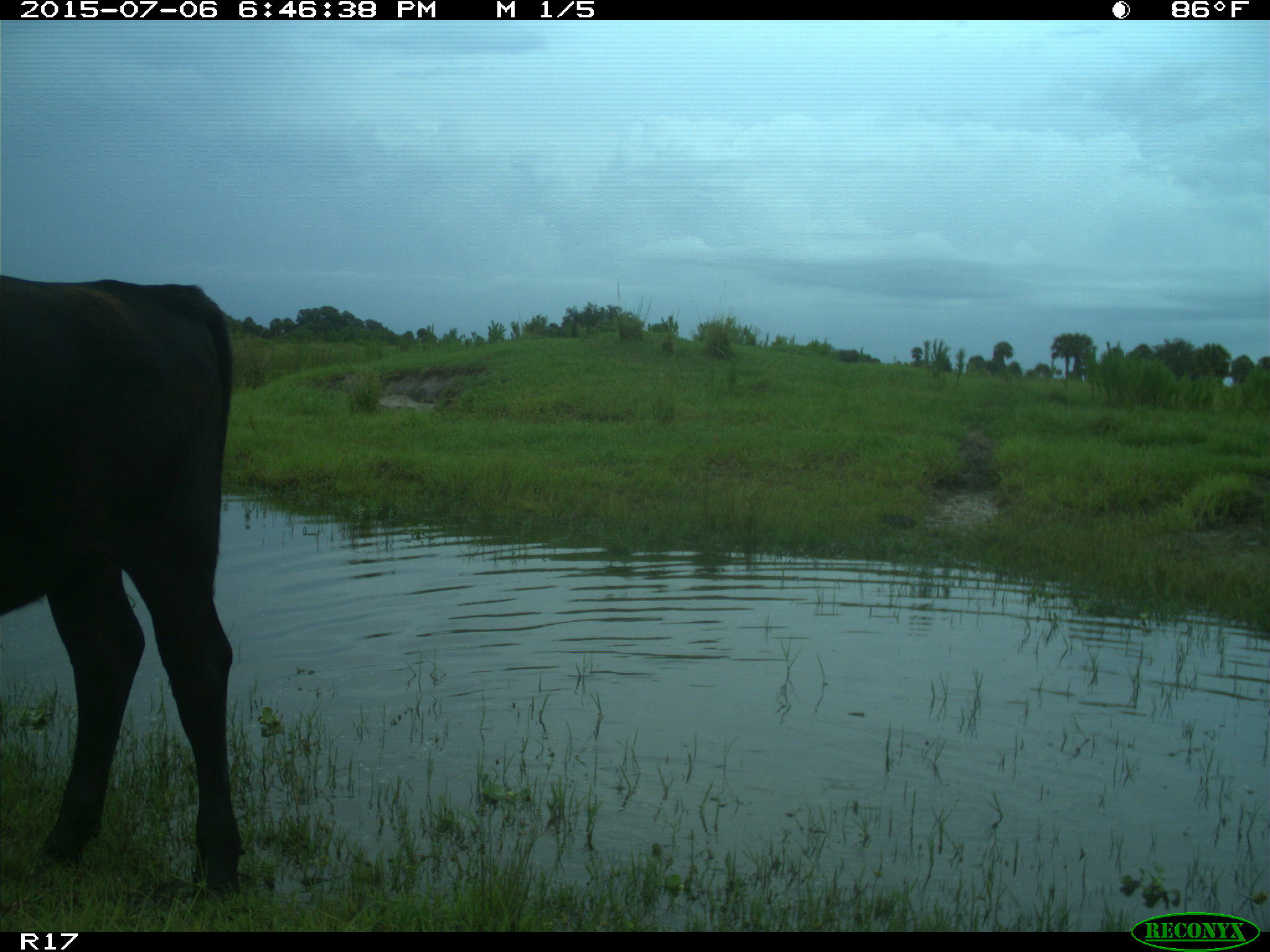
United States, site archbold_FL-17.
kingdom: Animalia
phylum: Chordata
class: Mammalia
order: Artiodactyla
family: Bovidae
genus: Bos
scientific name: Bos taurus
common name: domestic cow